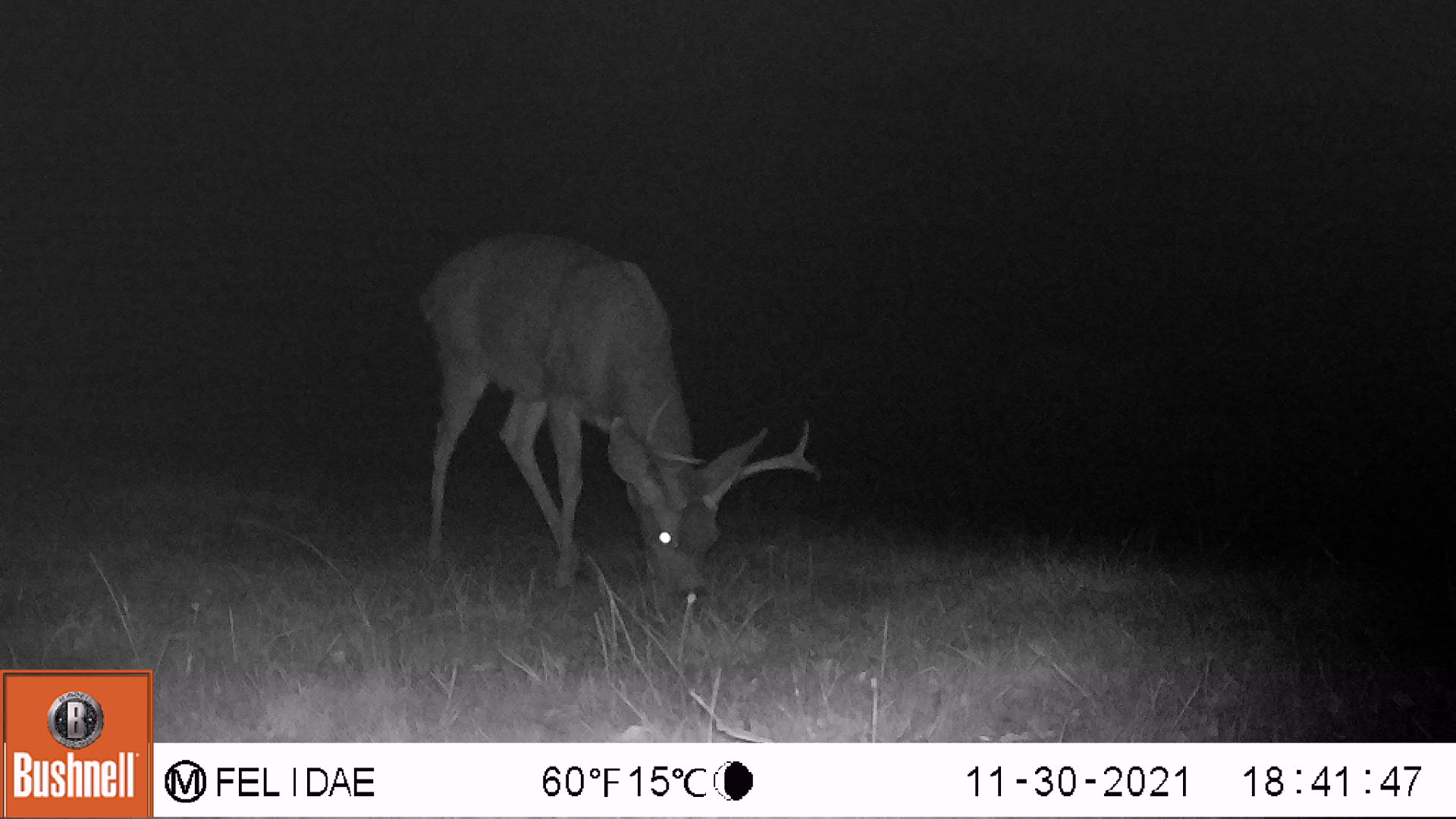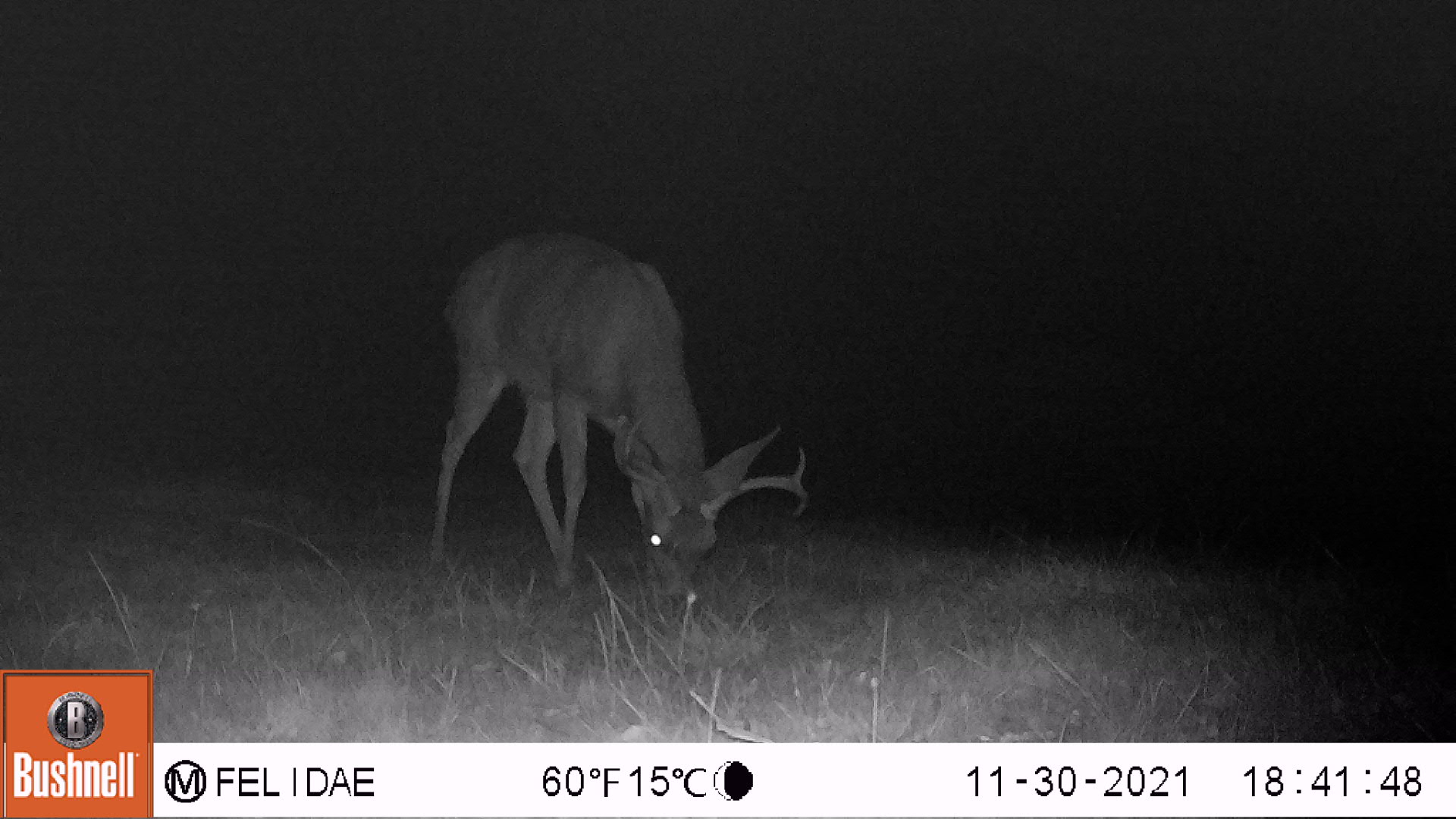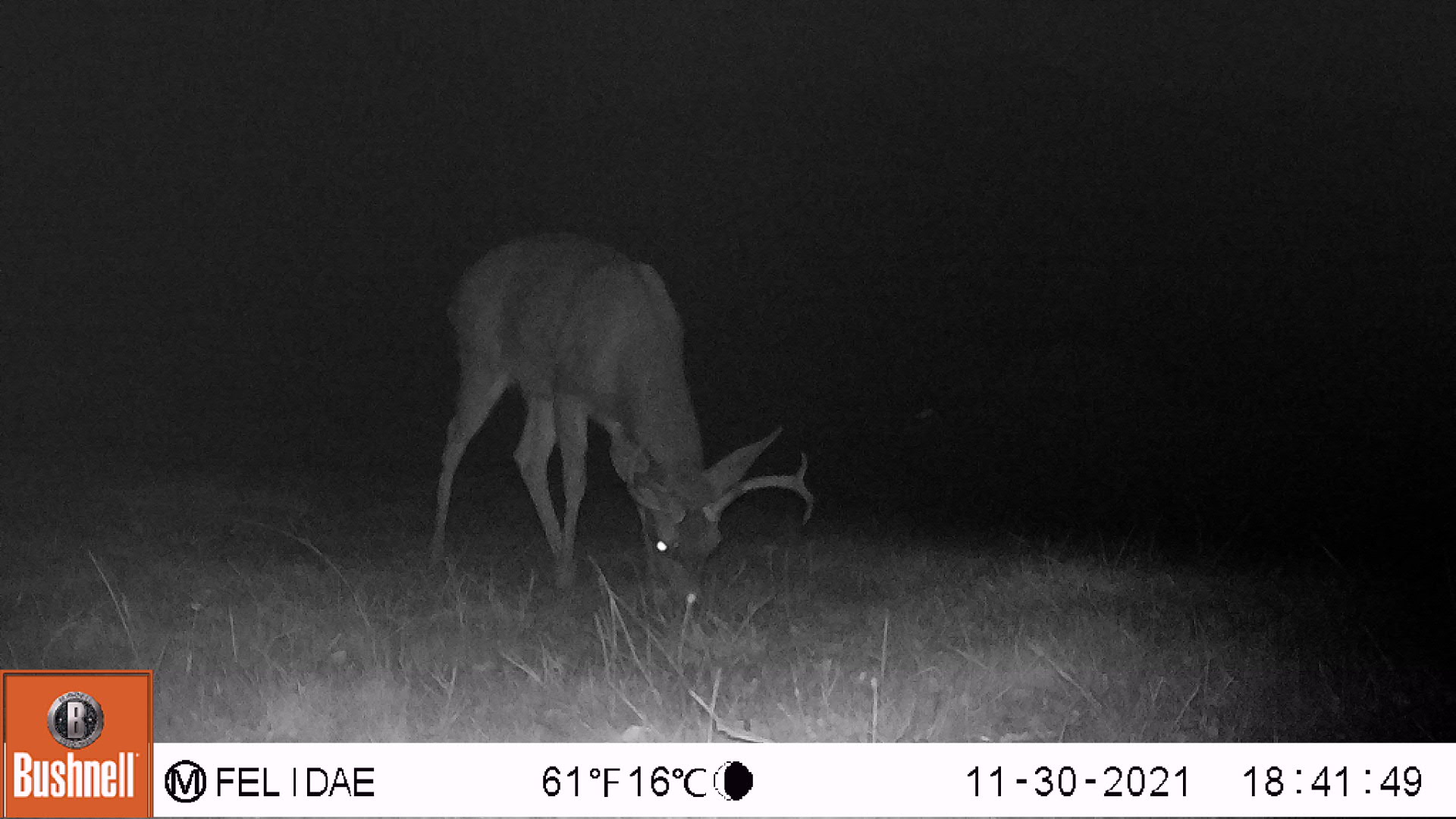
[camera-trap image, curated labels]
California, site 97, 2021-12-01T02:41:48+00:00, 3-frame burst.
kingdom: Animalia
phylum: Chordata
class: Mammalia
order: Artiodactyla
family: Cervidae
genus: Odocoileus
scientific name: Odocoileus hemionus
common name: mule deer